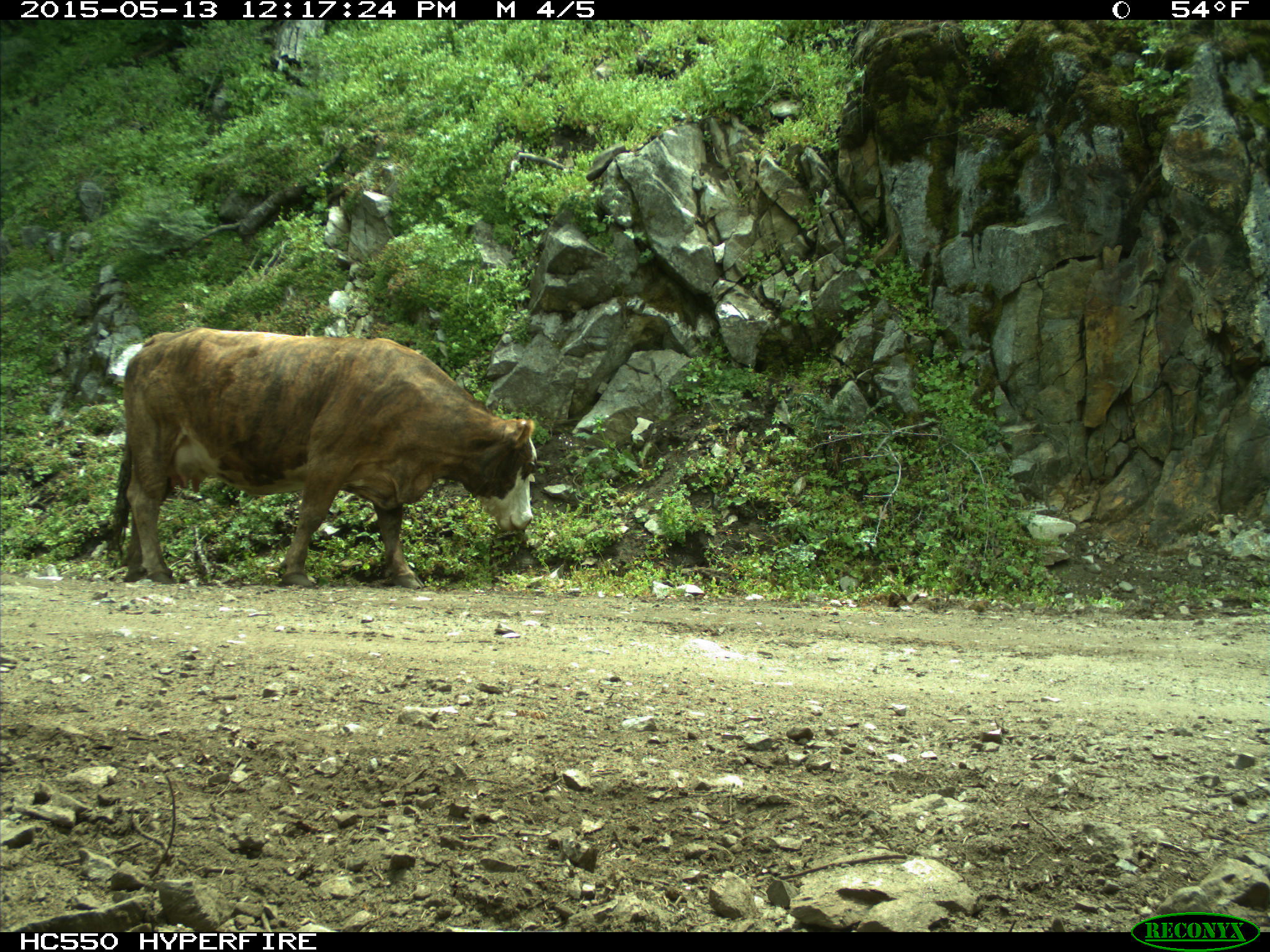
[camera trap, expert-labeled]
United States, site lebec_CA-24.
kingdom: Animalia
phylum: Chordata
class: Mammalia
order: Artiodactyla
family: Bovidae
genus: Bos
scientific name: Bos taurus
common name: domestic cow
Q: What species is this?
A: Bos taurus (domestic cow).